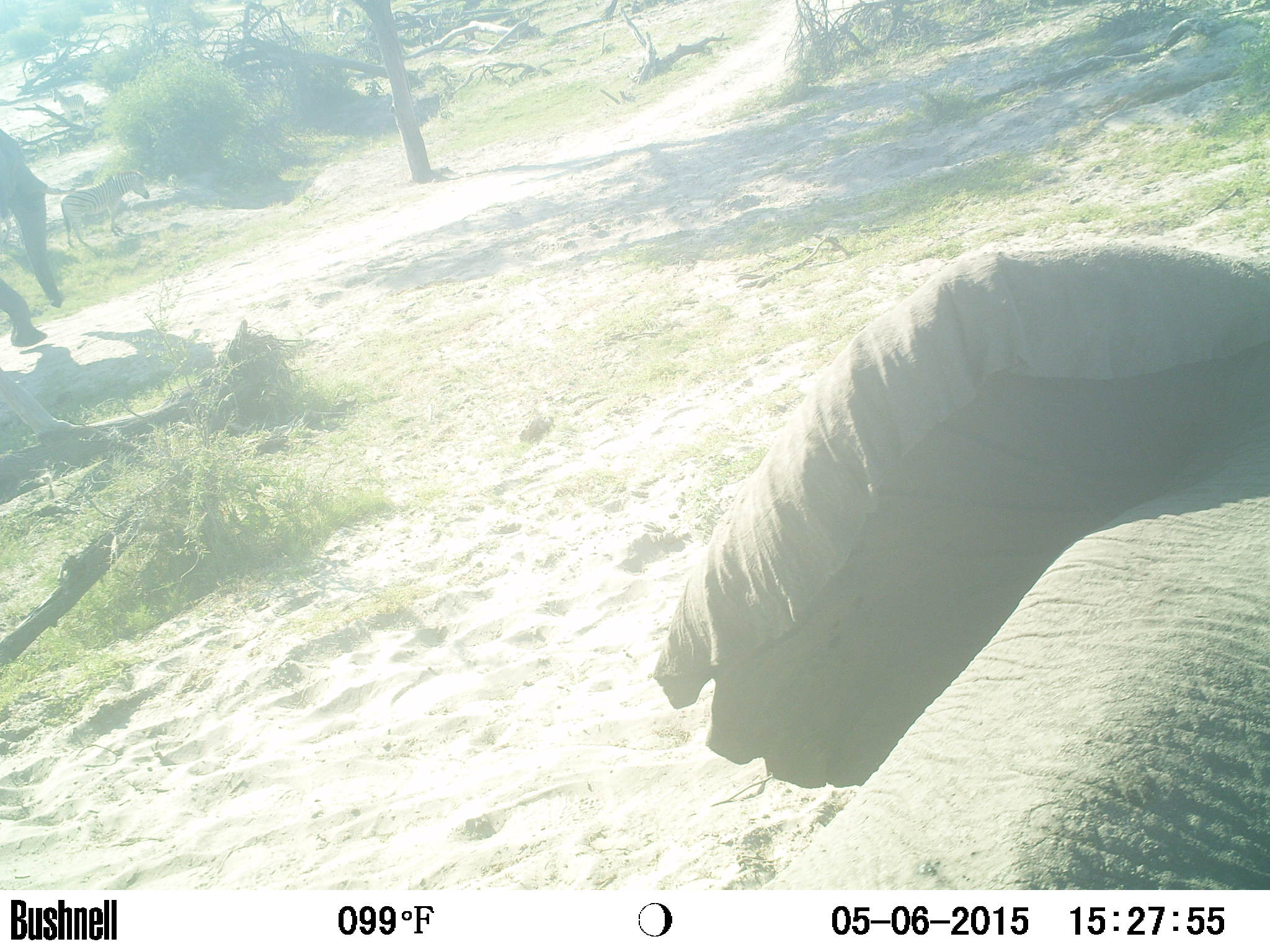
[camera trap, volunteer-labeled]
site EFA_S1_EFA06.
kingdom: Animalia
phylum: Chordata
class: Mammalia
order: Proboscidea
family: Elephantidae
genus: Loxodonta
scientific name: Loxodonta africana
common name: african bush elephant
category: elephant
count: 1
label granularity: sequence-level